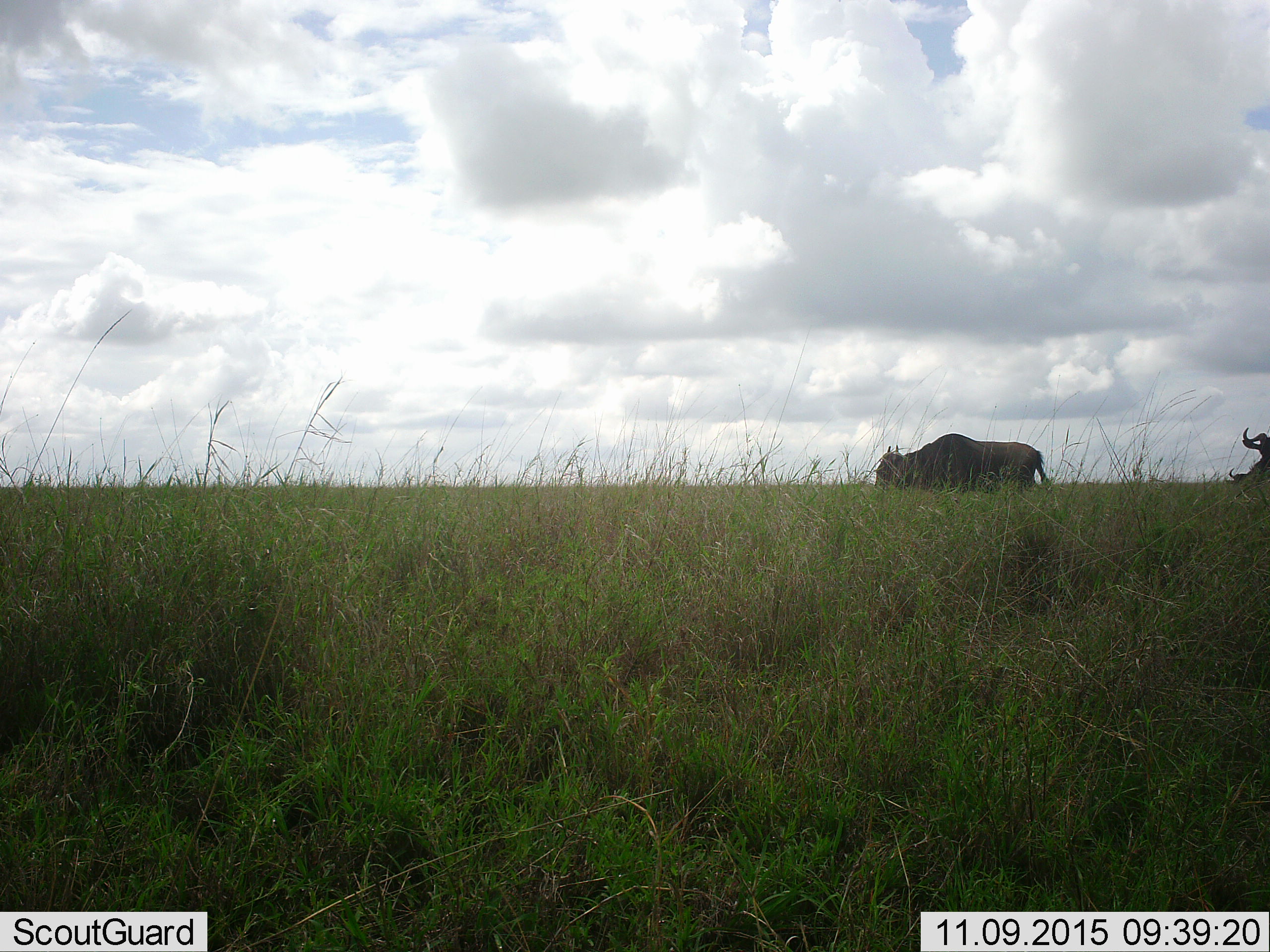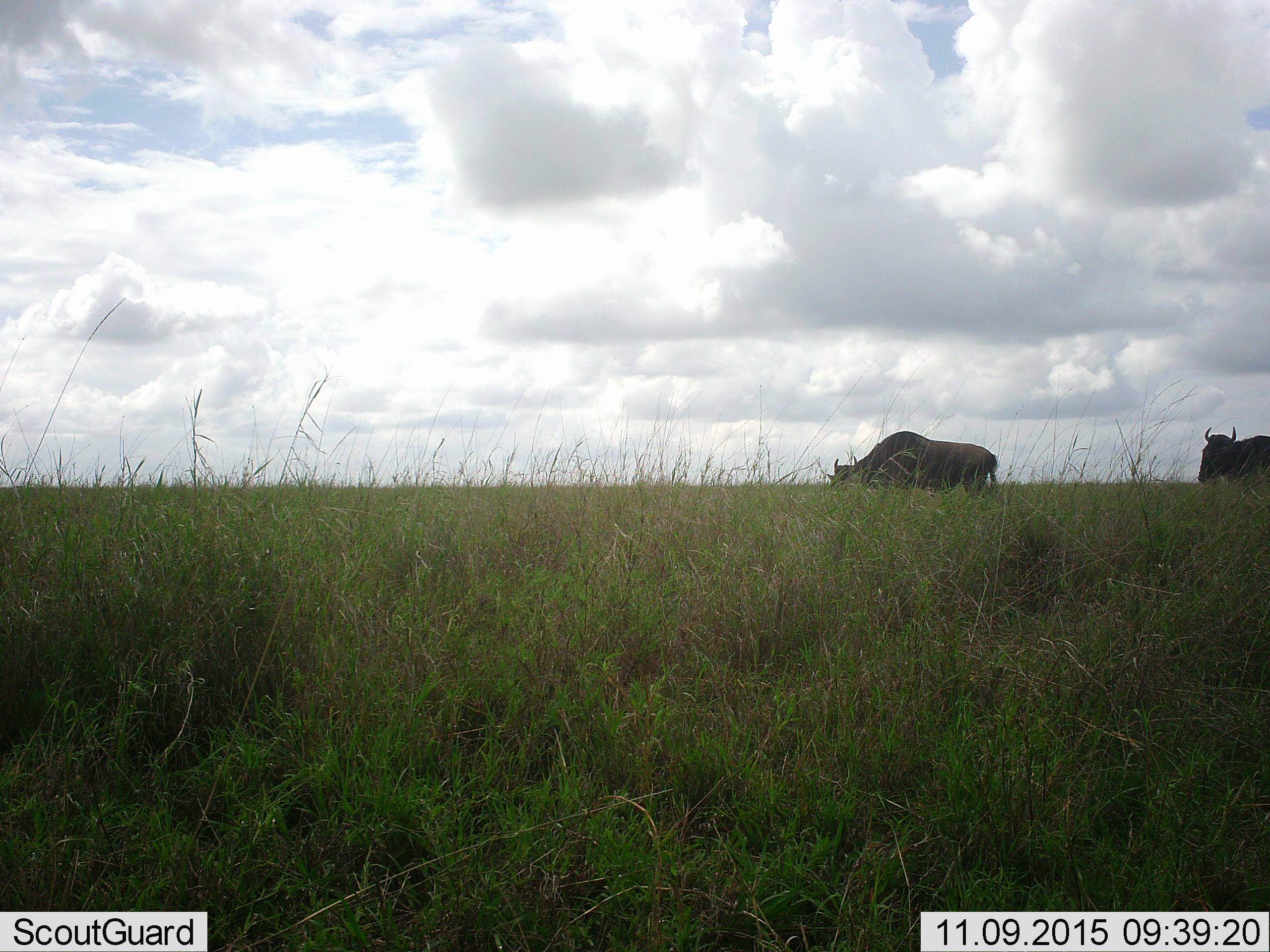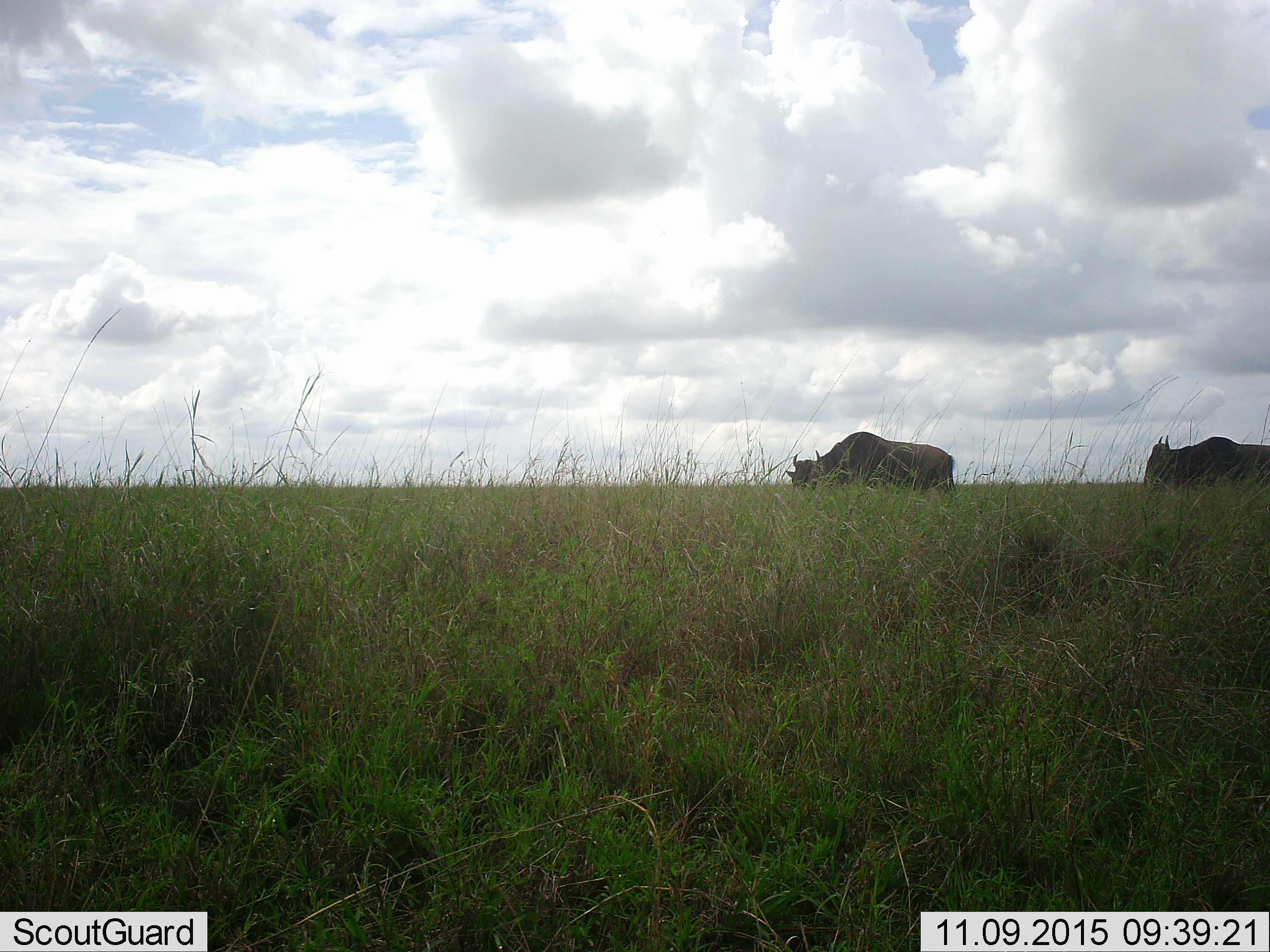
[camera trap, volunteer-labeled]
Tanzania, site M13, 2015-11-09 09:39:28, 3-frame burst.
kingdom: Animalia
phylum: Chordata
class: Mammalia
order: Artiodactyla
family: Bovidae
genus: Connochaetes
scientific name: Connochaetes taurinus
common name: blue wildebeest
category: wildebeest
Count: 2.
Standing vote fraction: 11%.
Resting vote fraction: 0%.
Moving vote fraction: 89%.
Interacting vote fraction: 0%.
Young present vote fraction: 0%.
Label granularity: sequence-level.